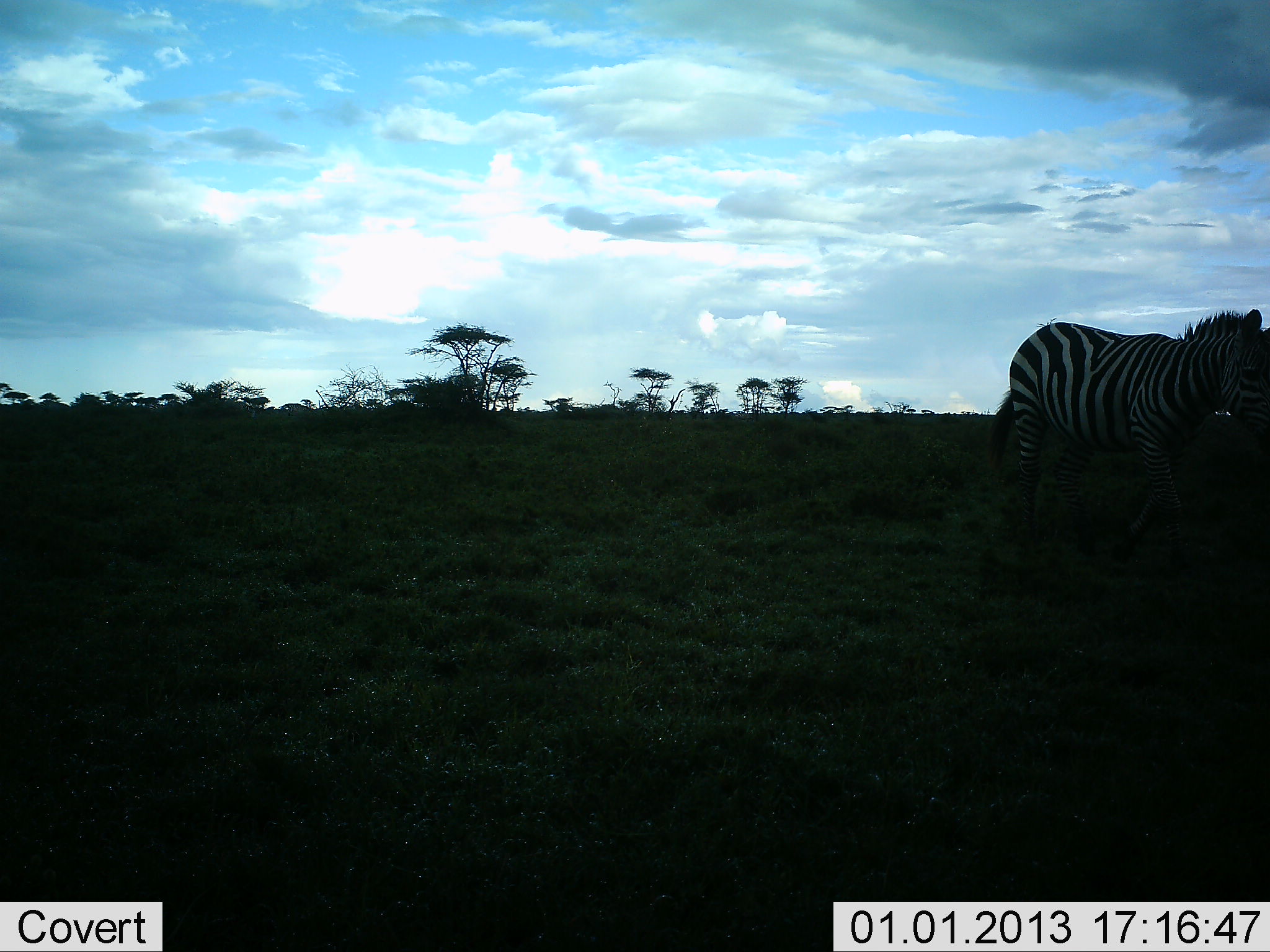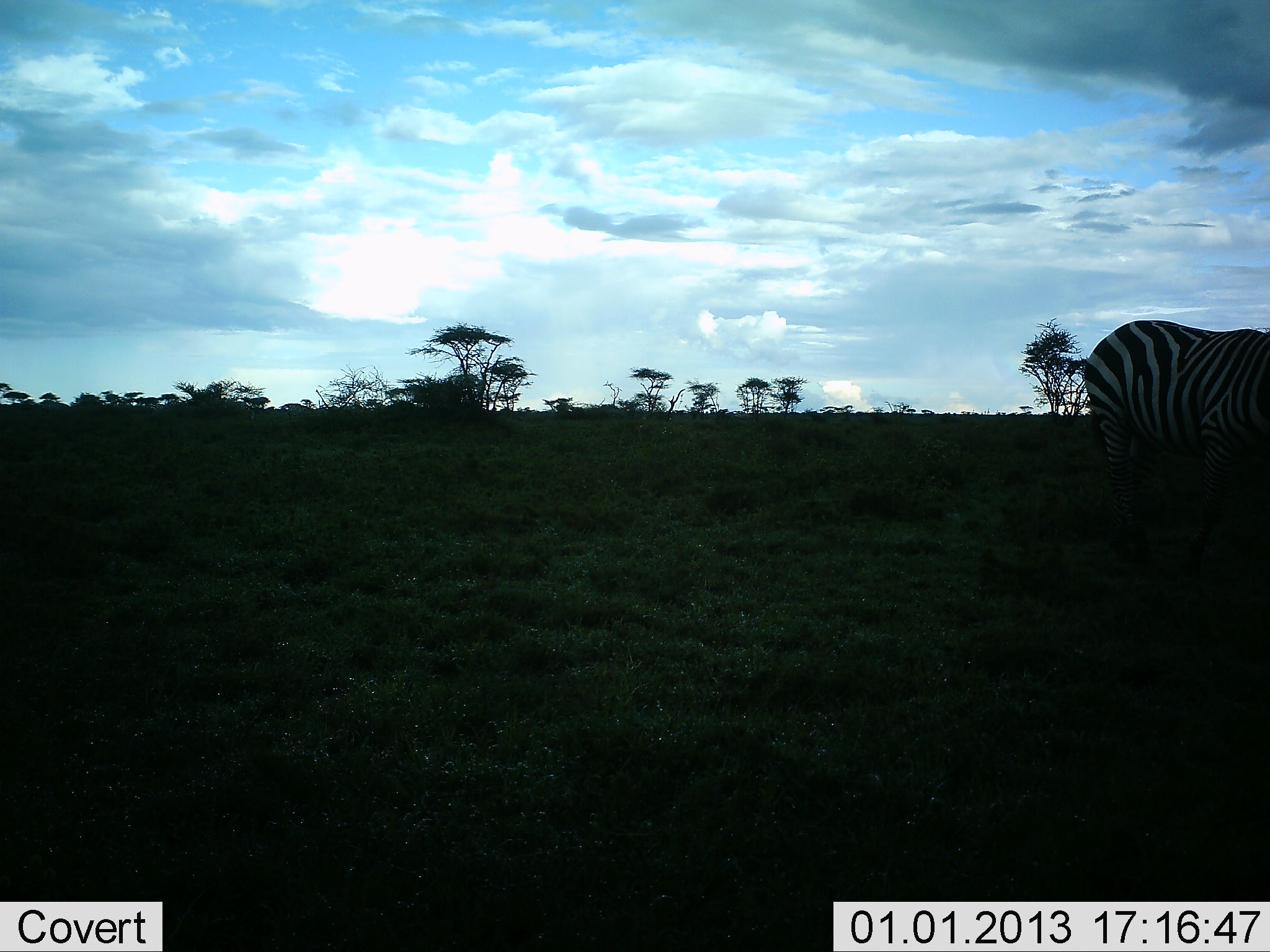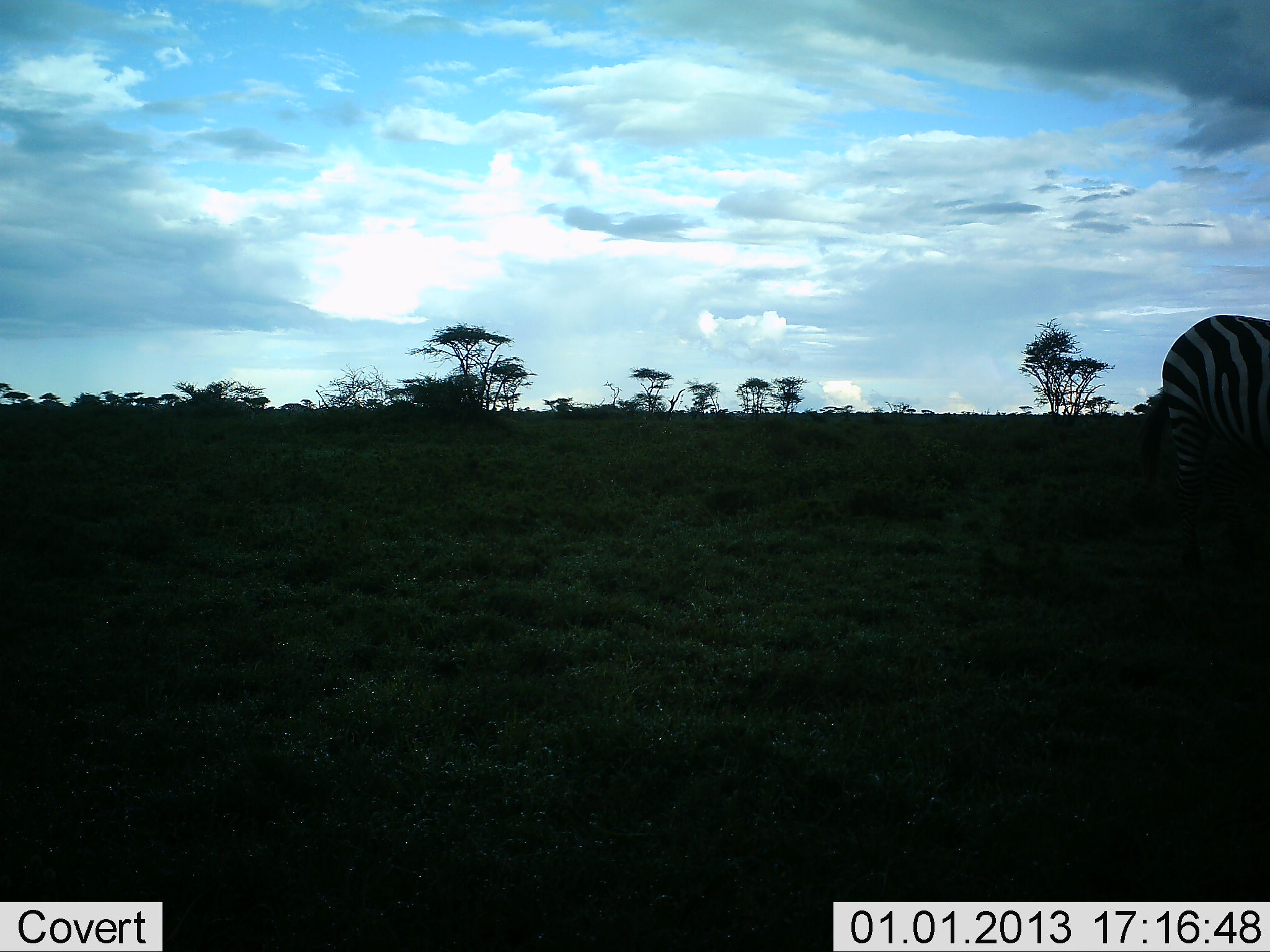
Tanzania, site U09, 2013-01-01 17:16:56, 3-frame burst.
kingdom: Animalia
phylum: Chordata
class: Mammalia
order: Perissodactyla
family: Equidae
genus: Equus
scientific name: Equus quagga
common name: plains zebra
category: zebra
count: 1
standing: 0%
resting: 0%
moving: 90%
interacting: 0%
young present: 0%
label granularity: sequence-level